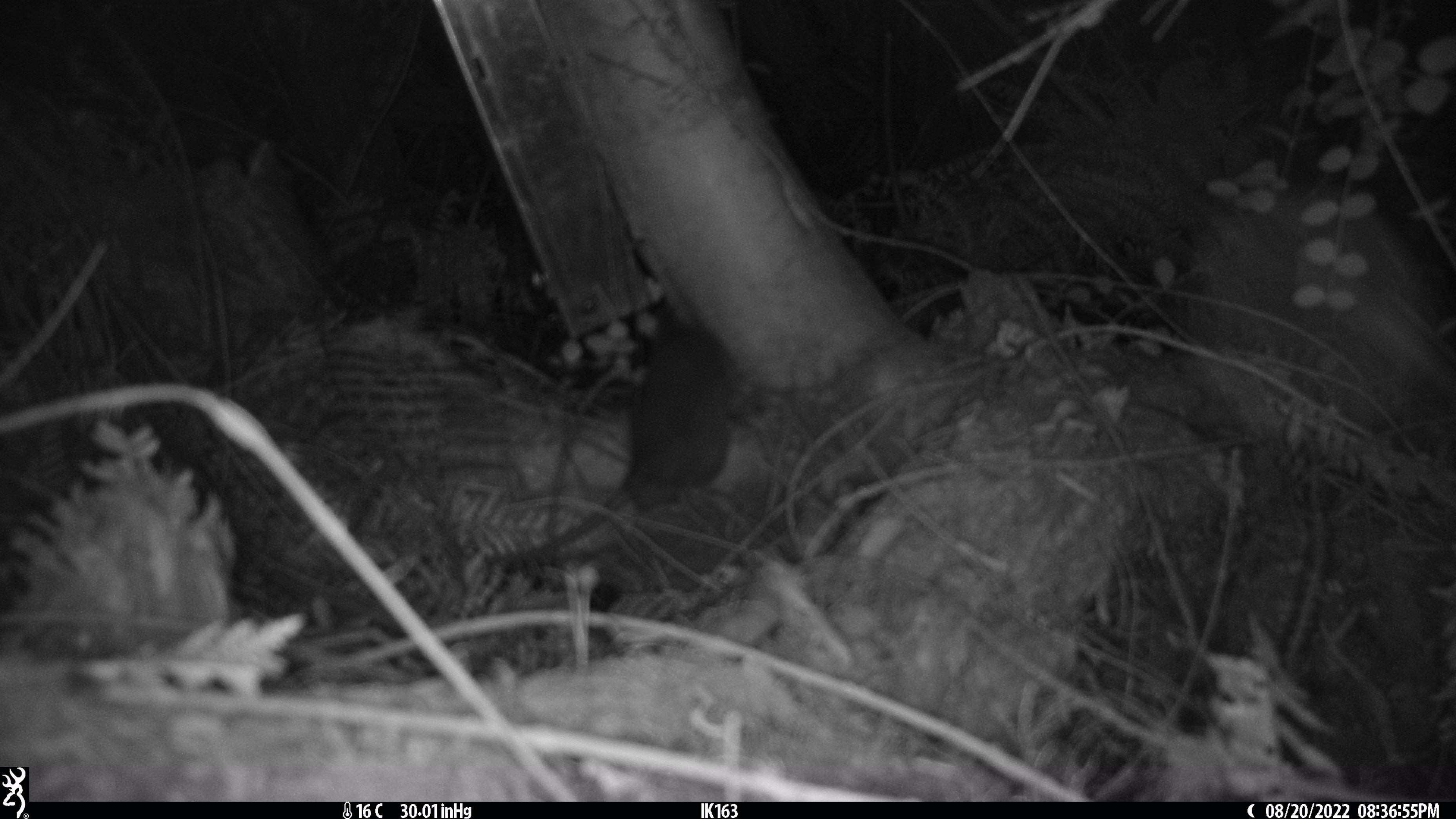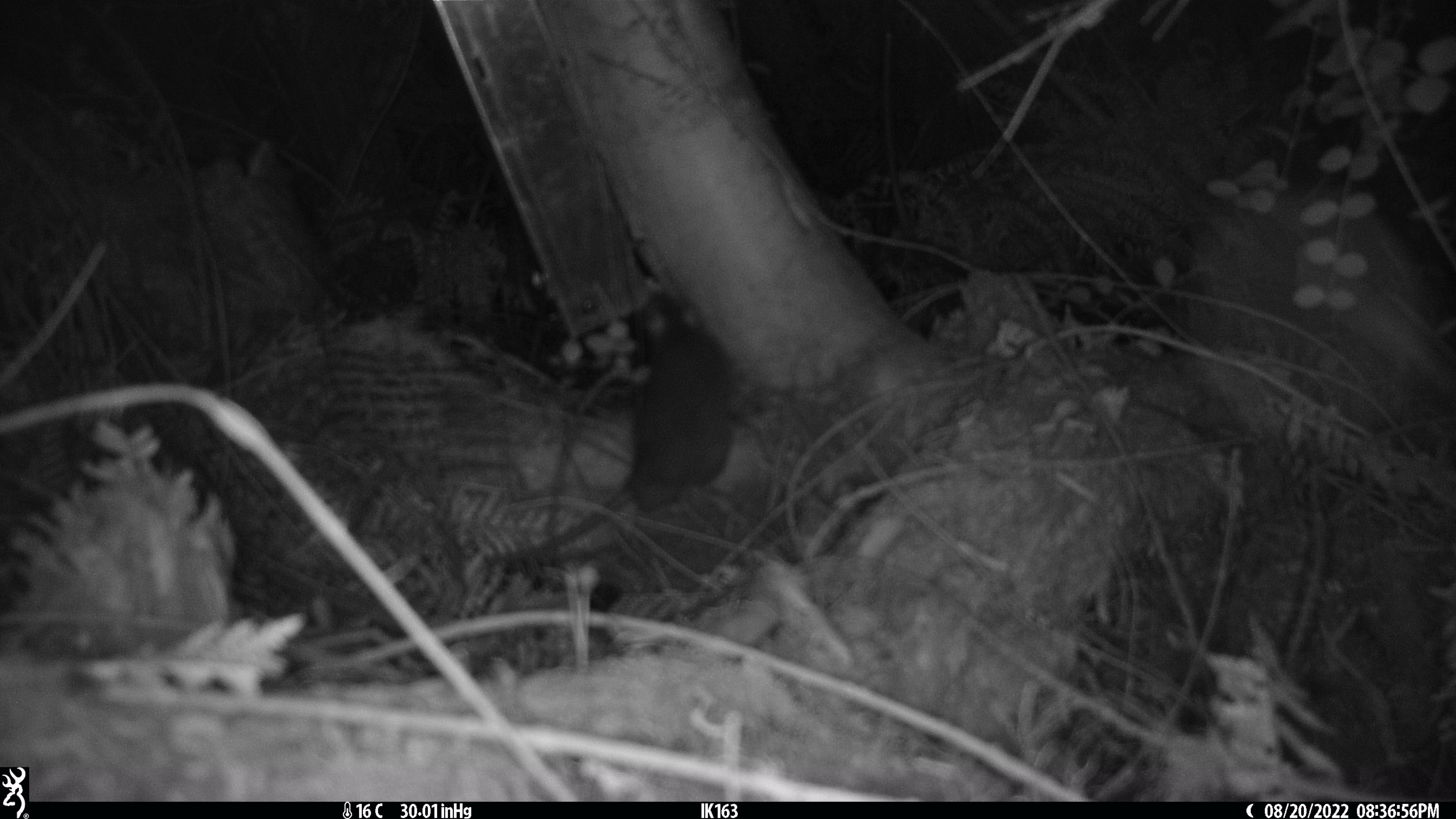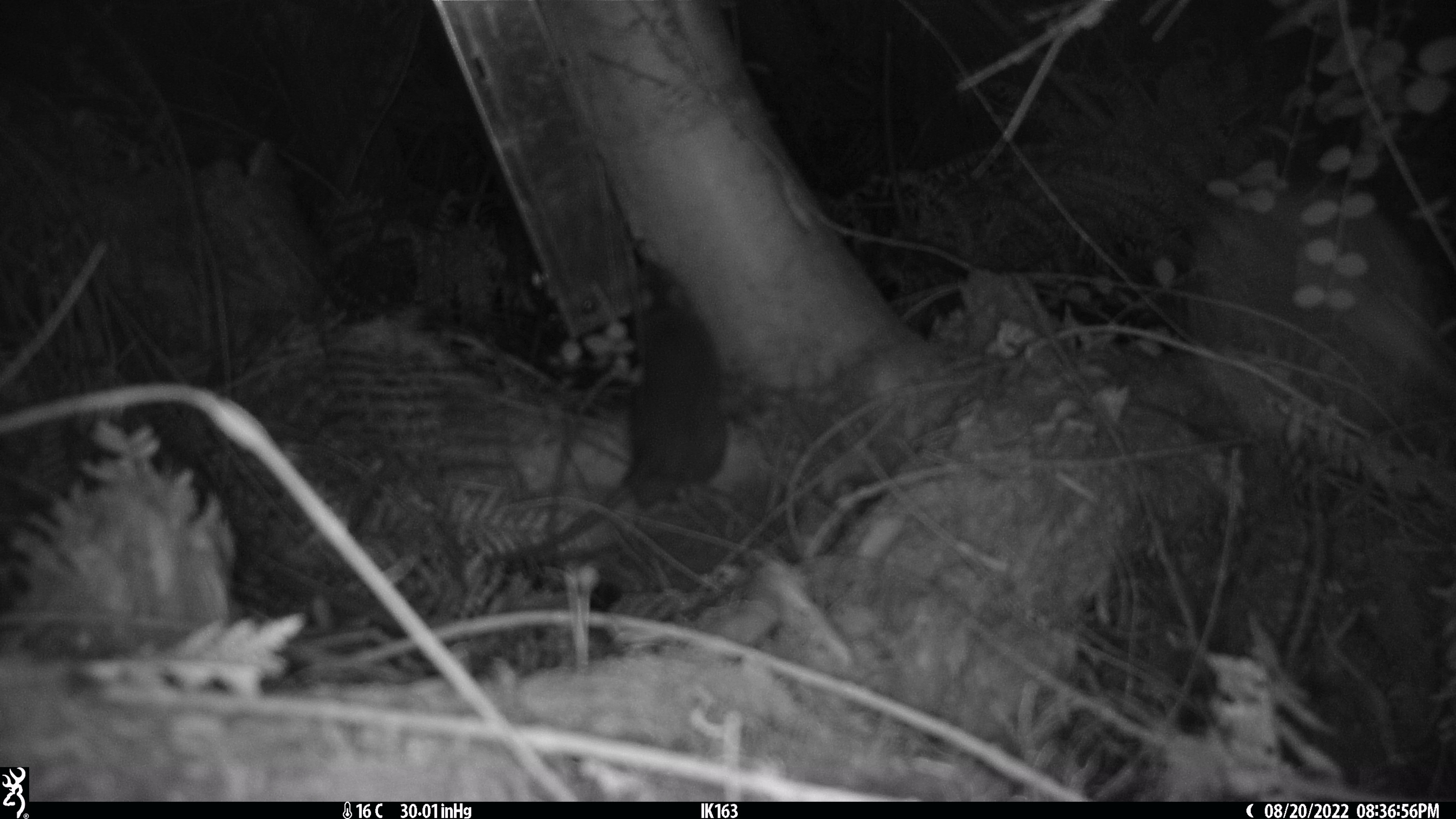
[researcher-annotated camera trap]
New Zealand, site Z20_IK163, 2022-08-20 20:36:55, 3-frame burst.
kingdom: Animalia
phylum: Chordata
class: Mammalia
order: Rodentia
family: Muridae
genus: Rattus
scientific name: Rattus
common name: rat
Rat (Rattus).